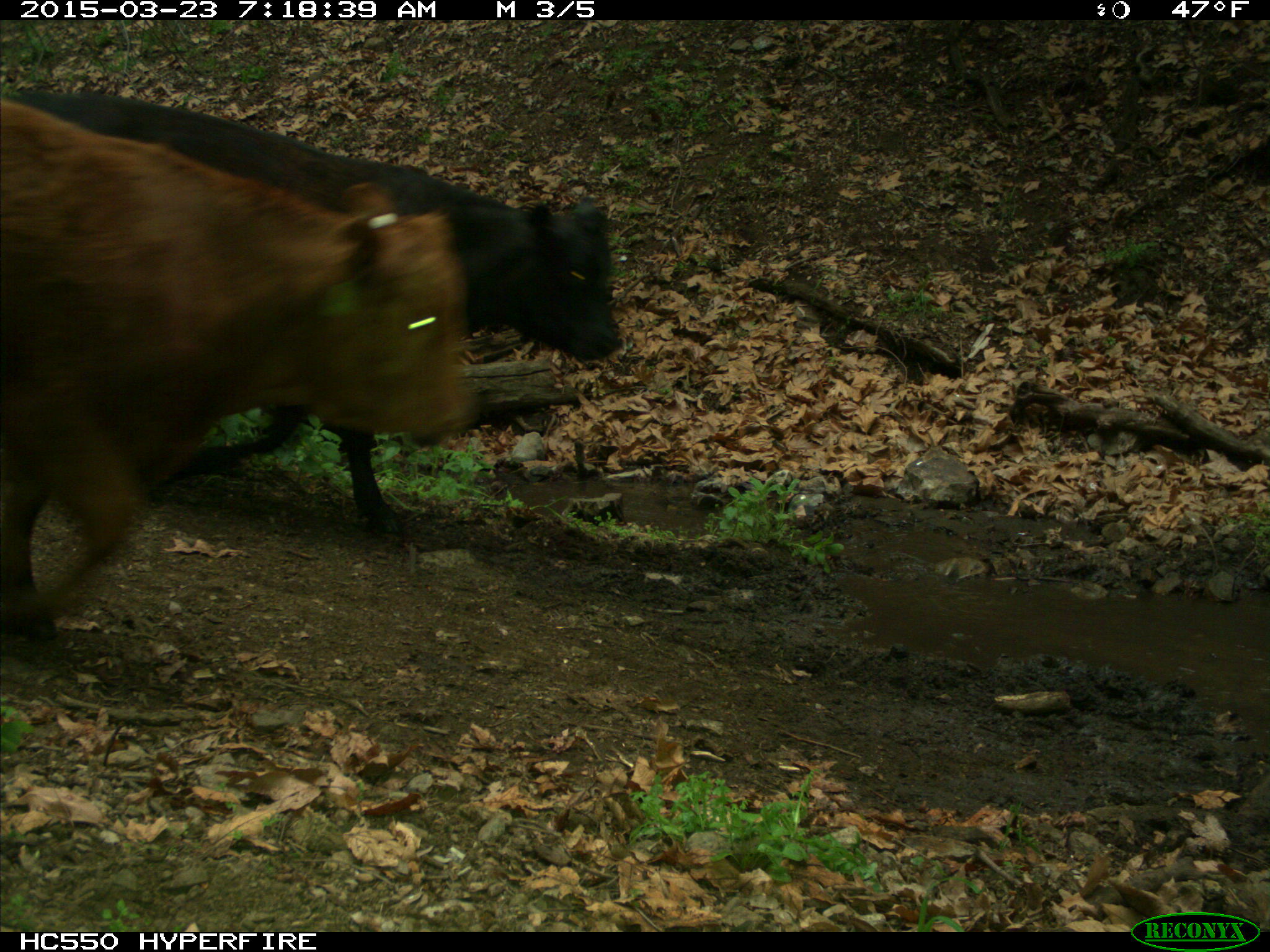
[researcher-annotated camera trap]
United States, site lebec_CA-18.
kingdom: Animalia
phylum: Chordata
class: Mammalia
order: Artiodactyla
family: Bovidae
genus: Bos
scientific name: Bos taurus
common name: domestic cow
Bos taurus (domestic cow).